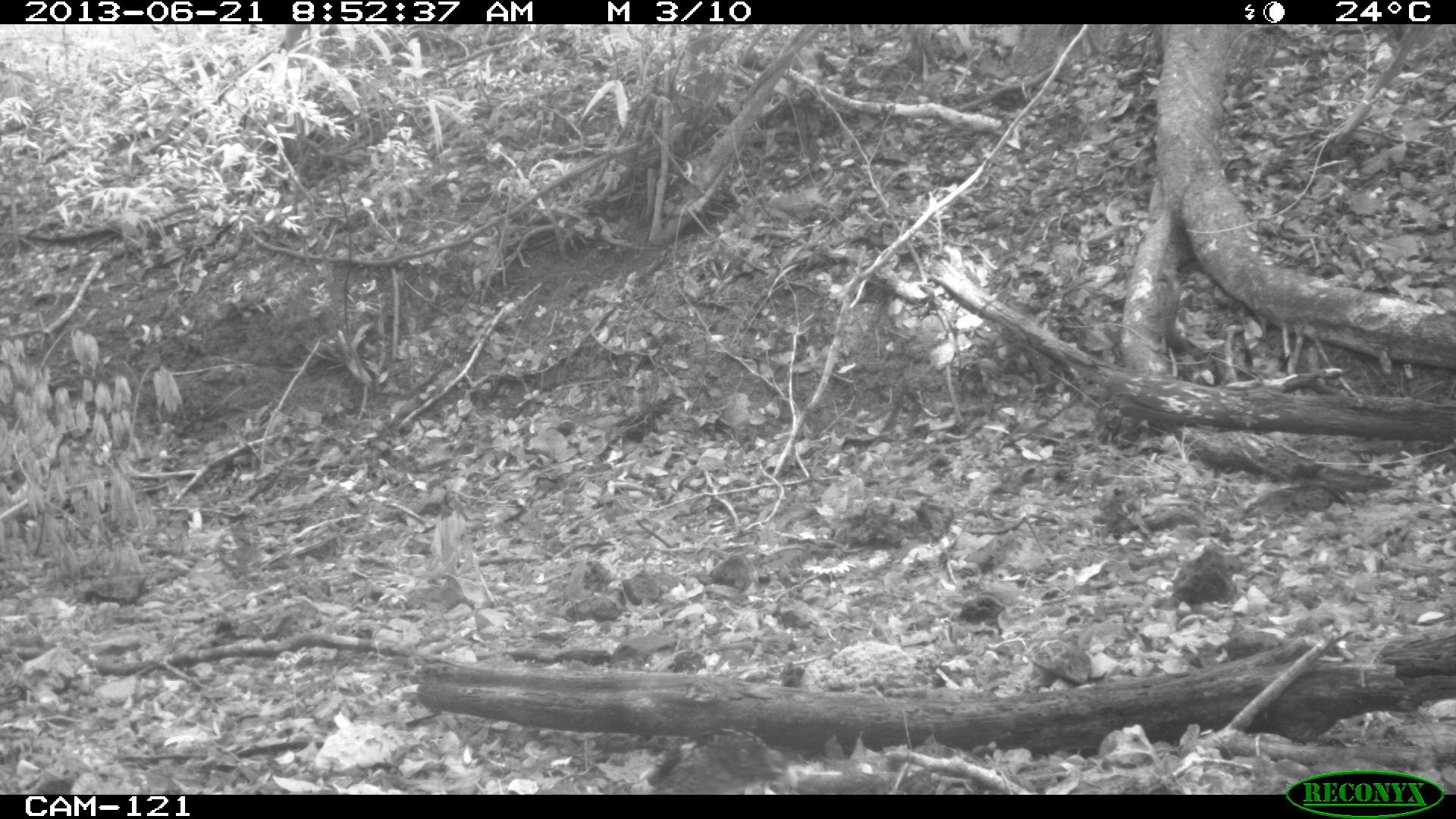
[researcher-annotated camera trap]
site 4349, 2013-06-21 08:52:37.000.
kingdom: Animalia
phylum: Chordata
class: Aves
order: Galliformes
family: Cracidae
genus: Crax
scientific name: Crax rubra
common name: great curassow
Crax rubra (great curassow), count 1, sex female.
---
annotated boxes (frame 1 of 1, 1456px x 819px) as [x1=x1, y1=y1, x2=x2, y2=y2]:
crax rubra: [x1=645, y1=728, x2=783, y2=795]